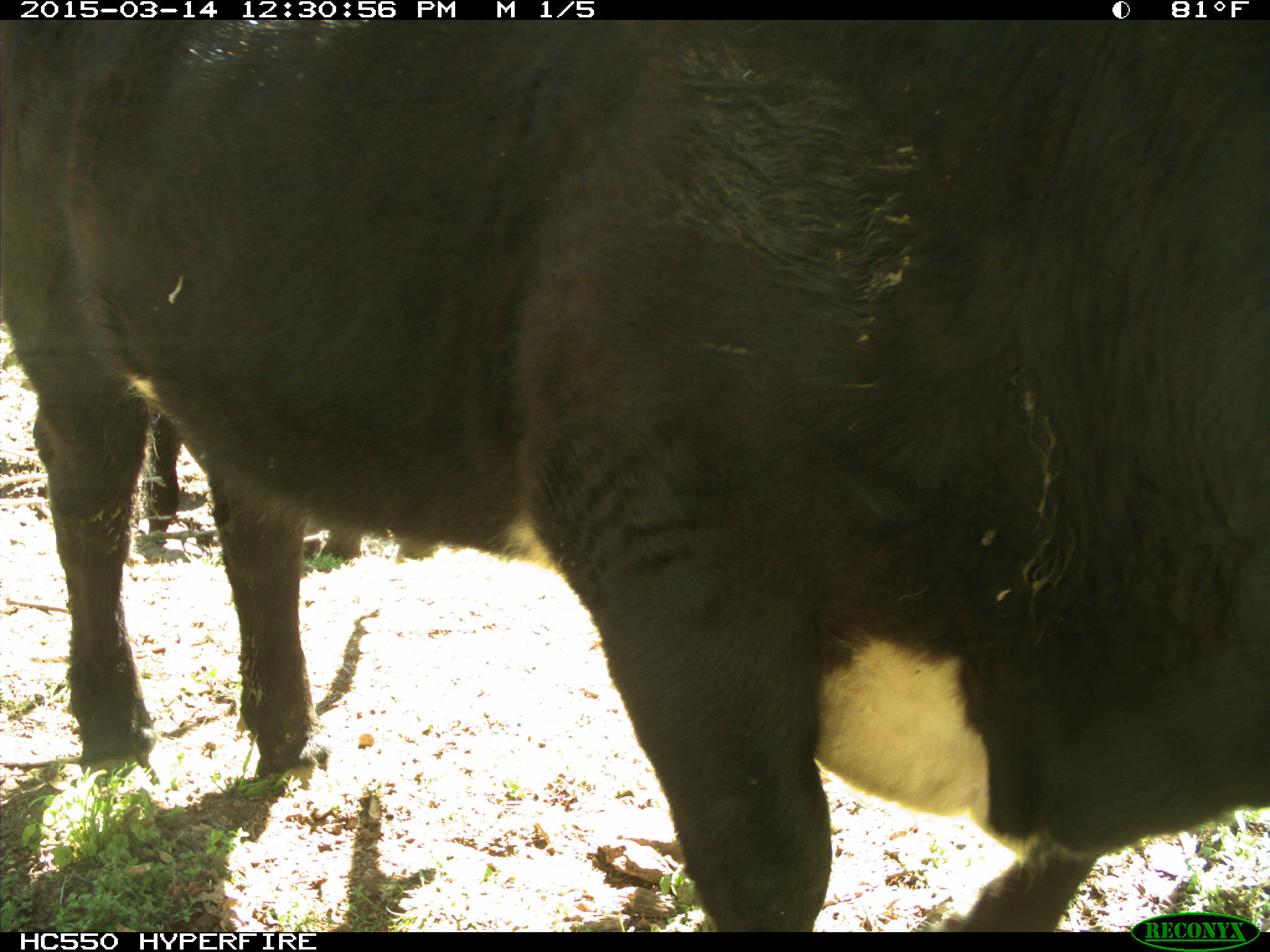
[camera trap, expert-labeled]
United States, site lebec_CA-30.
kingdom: Animalia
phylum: Chordata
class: Mammalia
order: Artiodactyla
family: Bovidae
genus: Bos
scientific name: Bos taurus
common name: domestic cow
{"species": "Bos taurus (domestic cow)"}